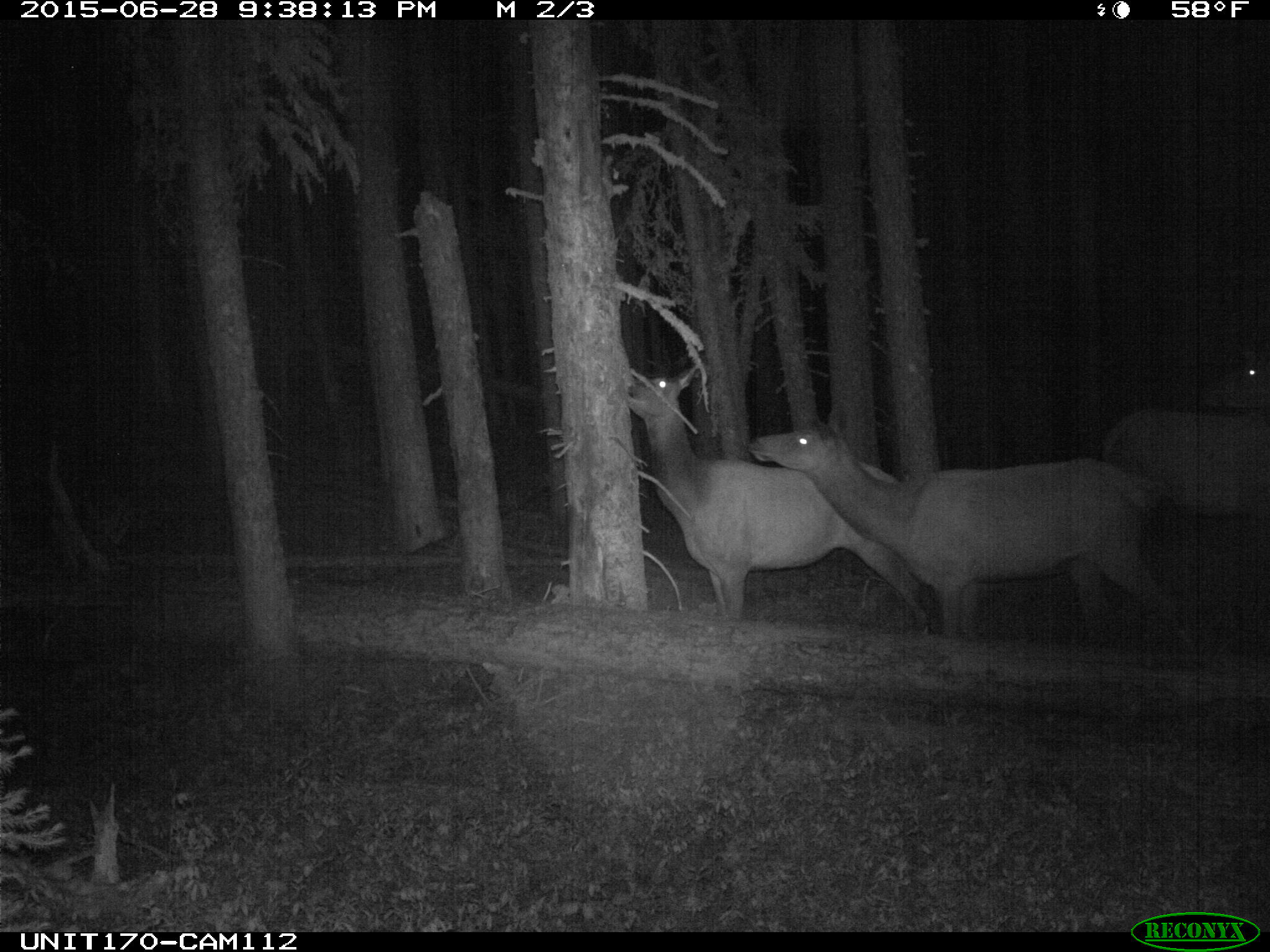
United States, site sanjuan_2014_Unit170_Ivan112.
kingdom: Animalia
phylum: Chordata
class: Mammalia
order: Artiodactyla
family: Cervidae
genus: Cervus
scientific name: Cervus elaphus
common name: red deer